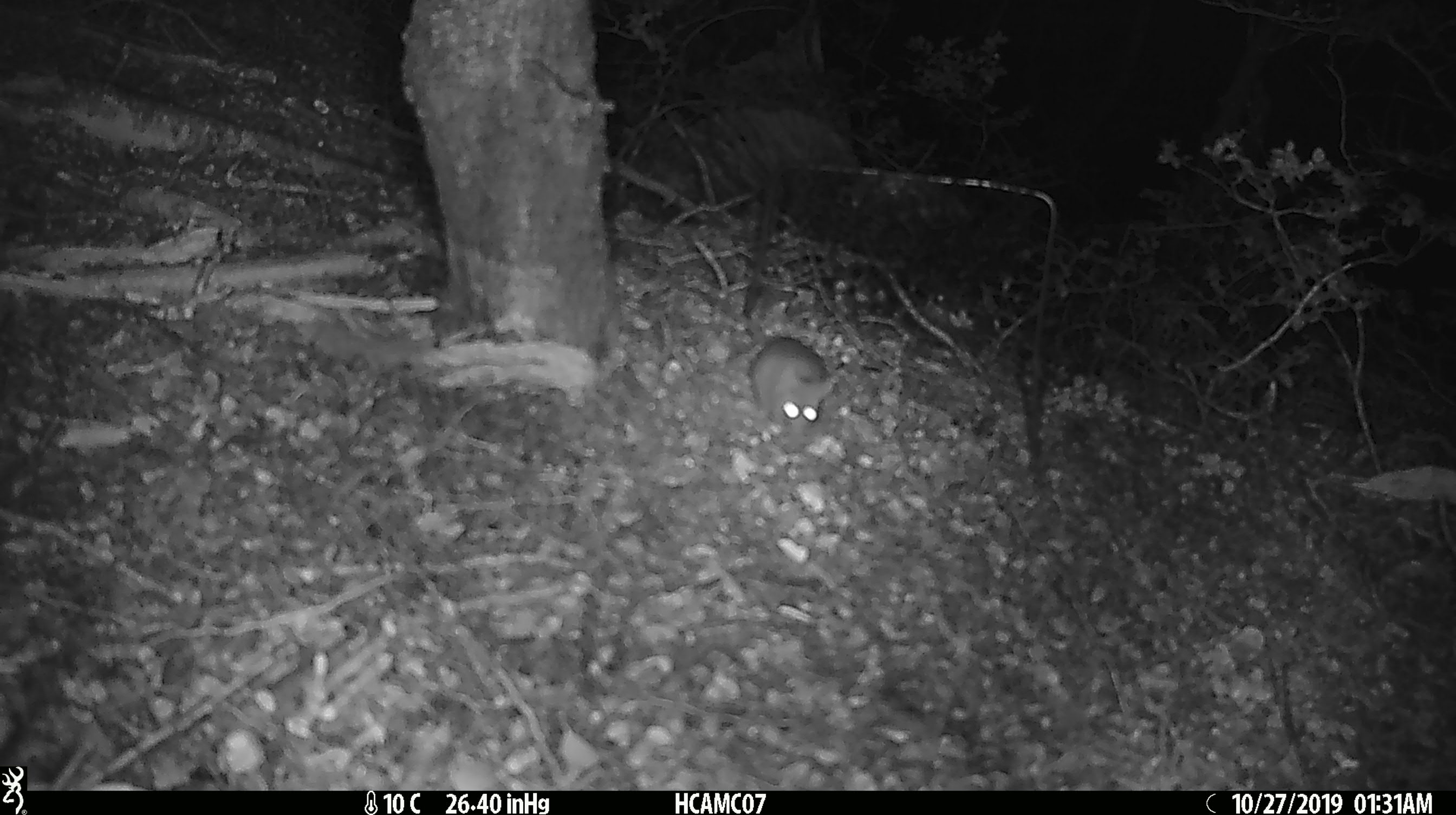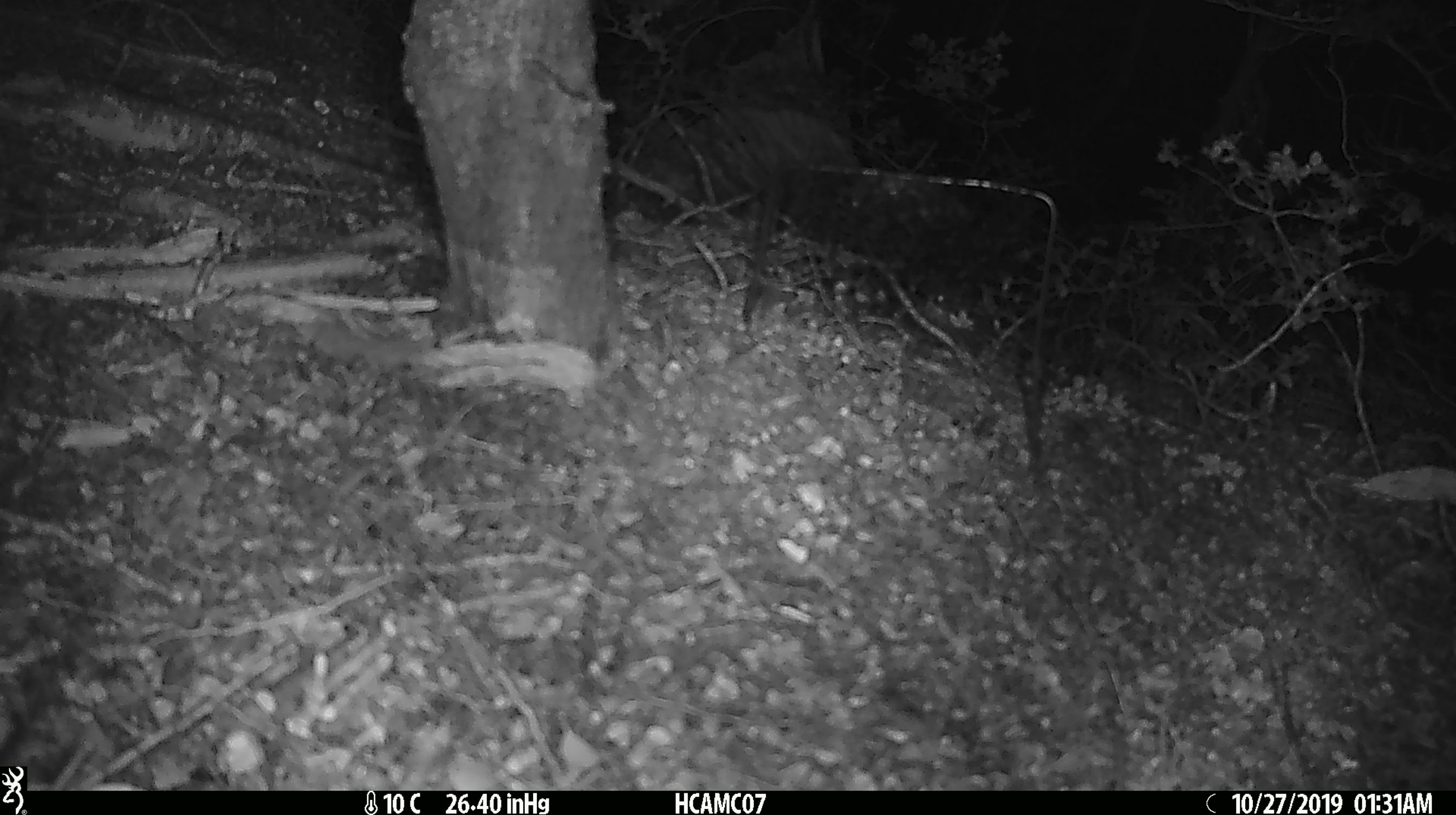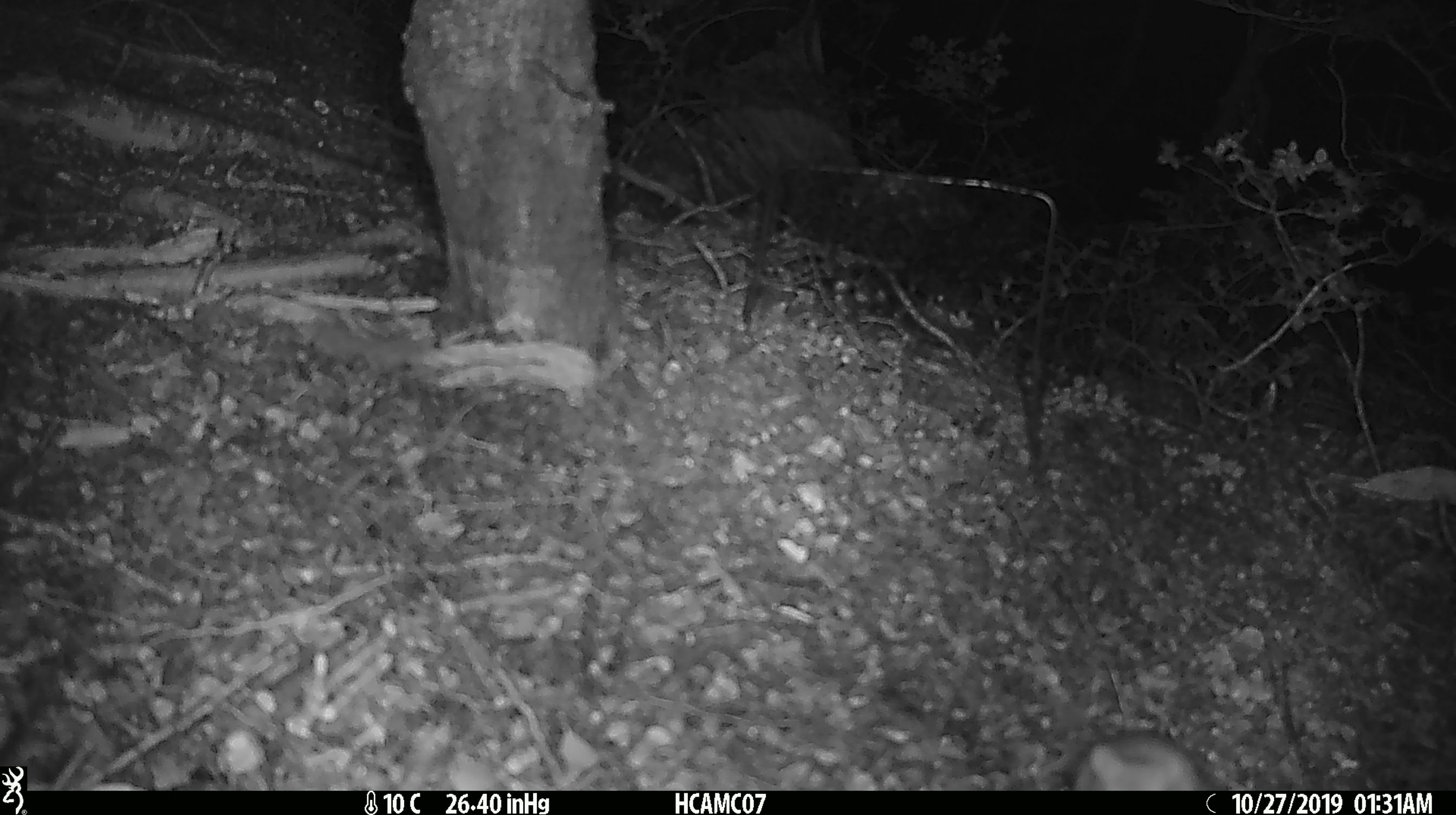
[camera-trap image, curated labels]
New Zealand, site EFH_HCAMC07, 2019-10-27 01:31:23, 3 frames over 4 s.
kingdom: Animalia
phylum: Chordata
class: Mammalia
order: Rodentia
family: Muridae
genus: Mus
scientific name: Mus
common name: mouse